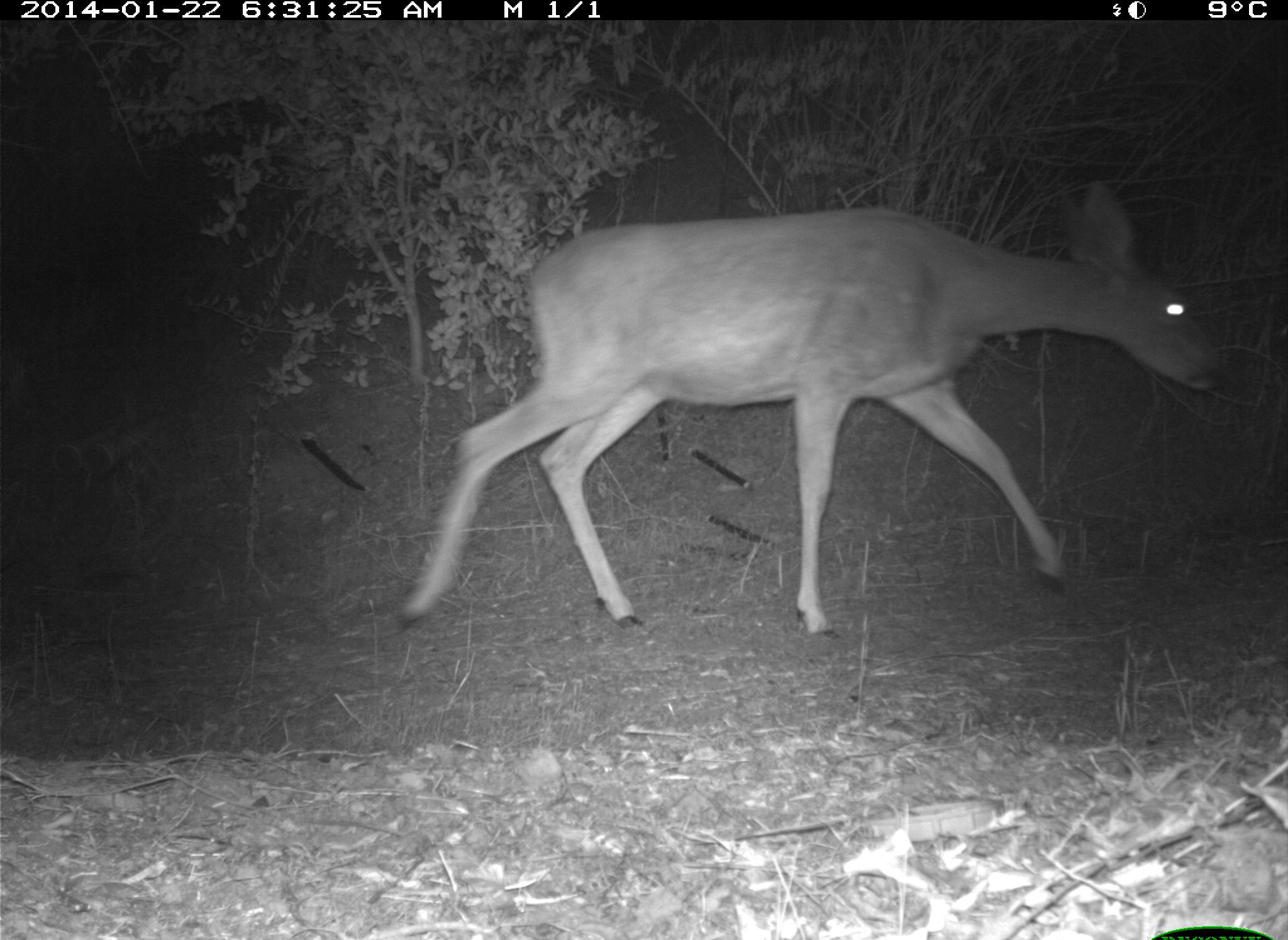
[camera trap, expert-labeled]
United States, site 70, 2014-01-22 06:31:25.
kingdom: Animalia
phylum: Chordata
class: Mammalia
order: Artiodactyla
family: Cervidae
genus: Odocoileus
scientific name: Odocoileus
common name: deer